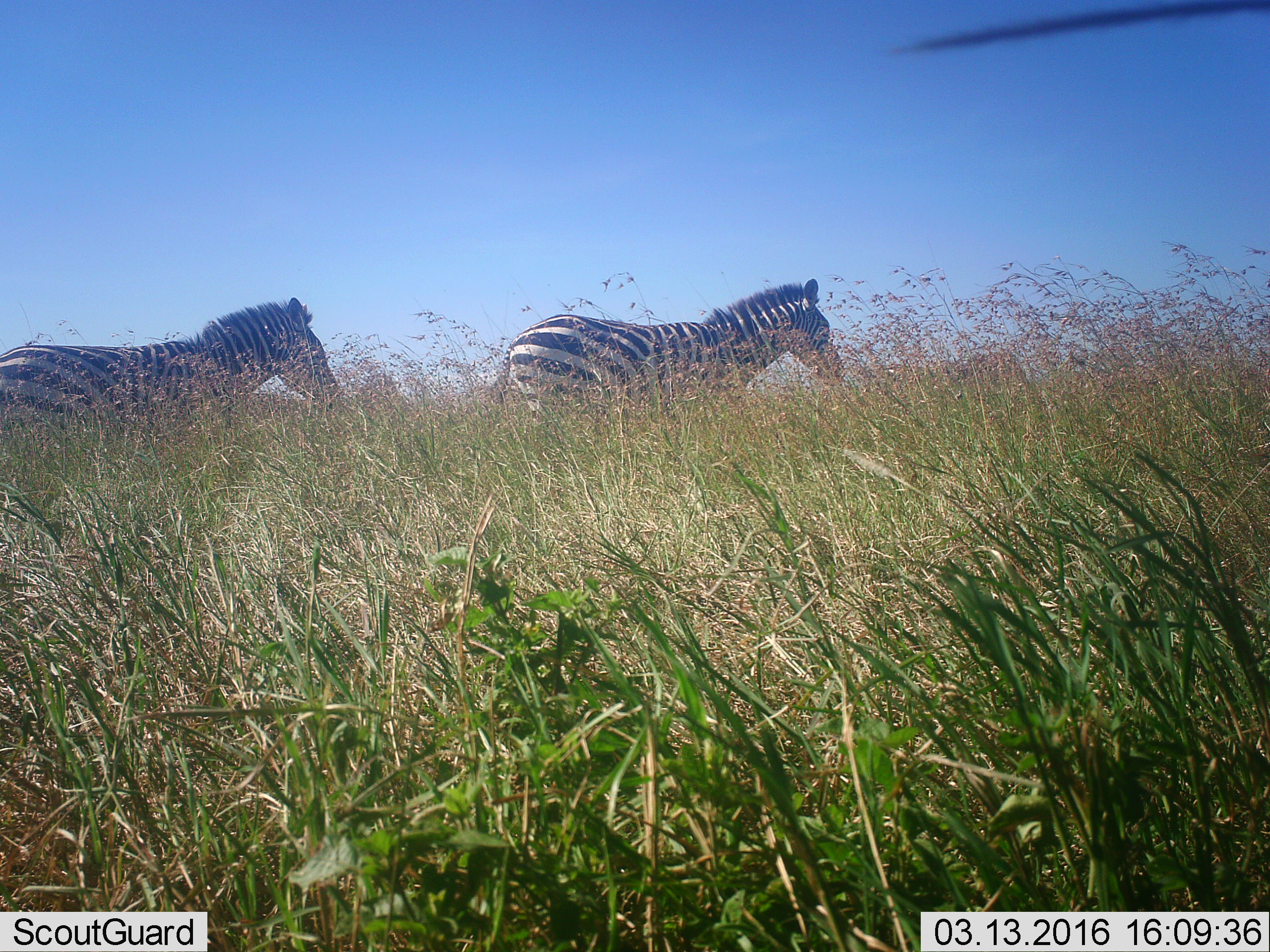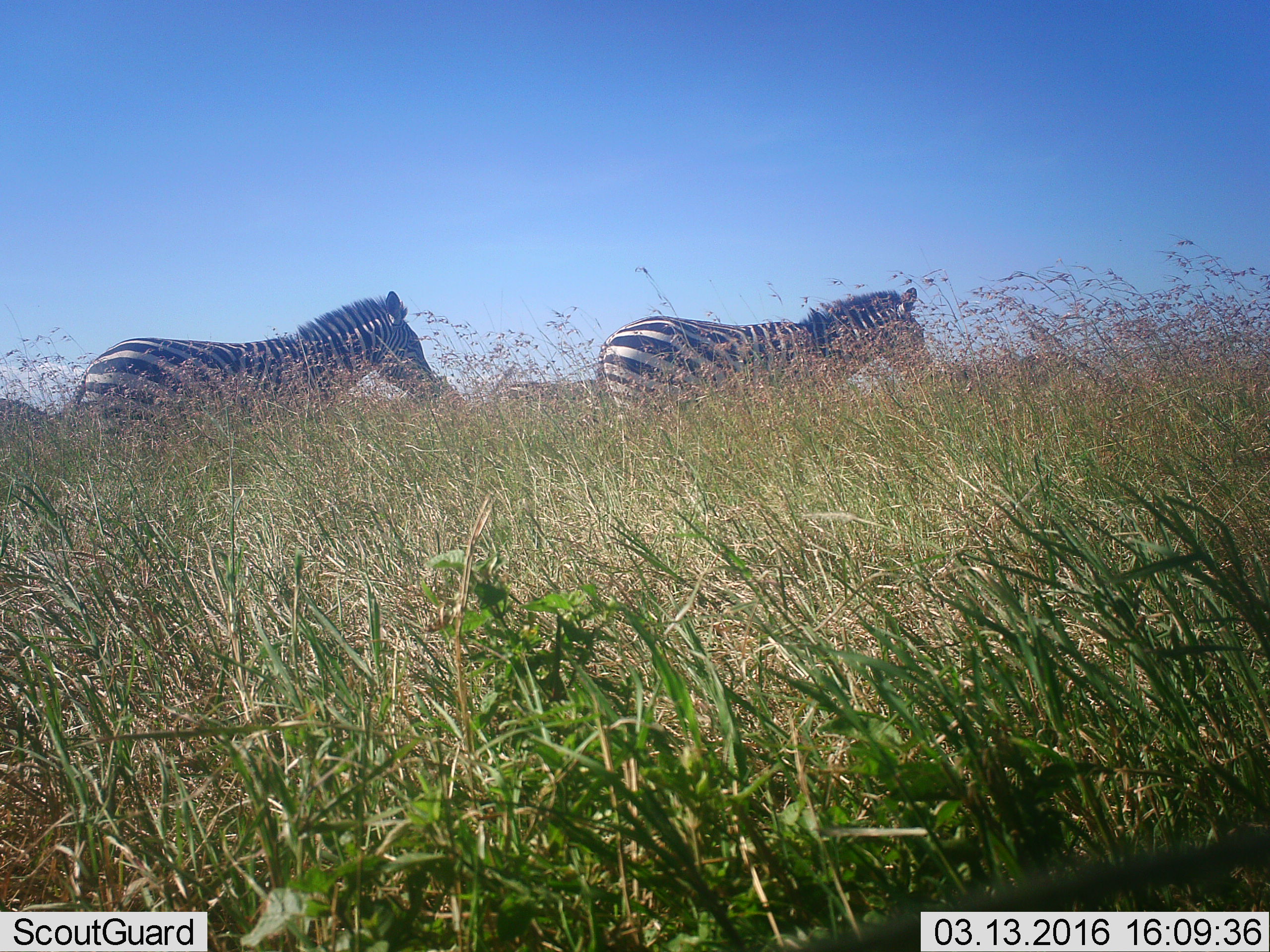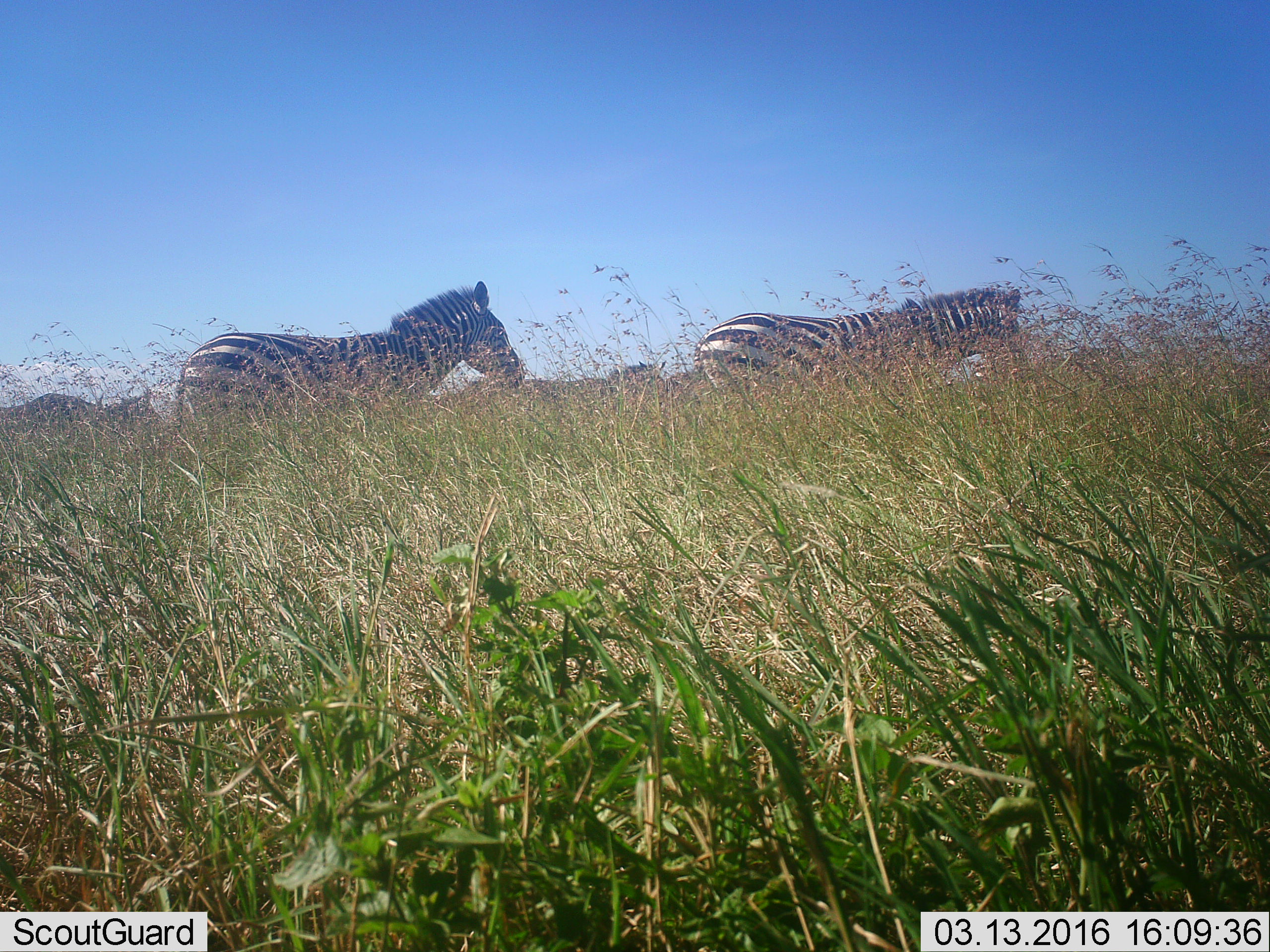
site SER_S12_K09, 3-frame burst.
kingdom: Animalia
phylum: Chordata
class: Mammalia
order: Perissodactyla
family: Equidae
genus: Equus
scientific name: Equus quagga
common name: plains zebra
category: zebraplains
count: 4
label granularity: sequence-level